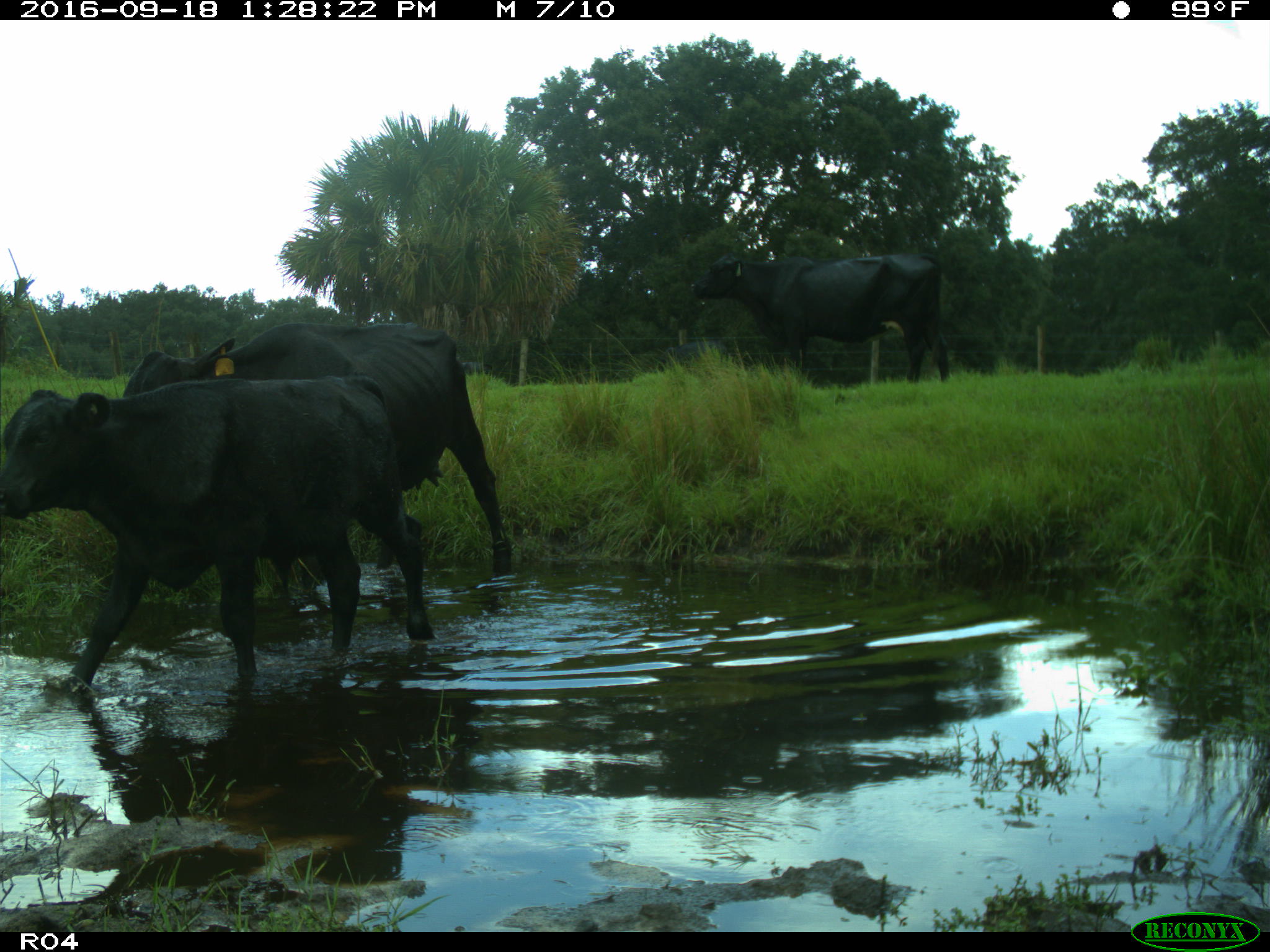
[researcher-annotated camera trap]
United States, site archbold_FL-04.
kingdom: Animalia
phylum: Chordata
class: Mammalia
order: Artiodactyla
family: Bovidae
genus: Bos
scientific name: Bos taurus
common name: domestic cow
Bos taurus (domestic cow).